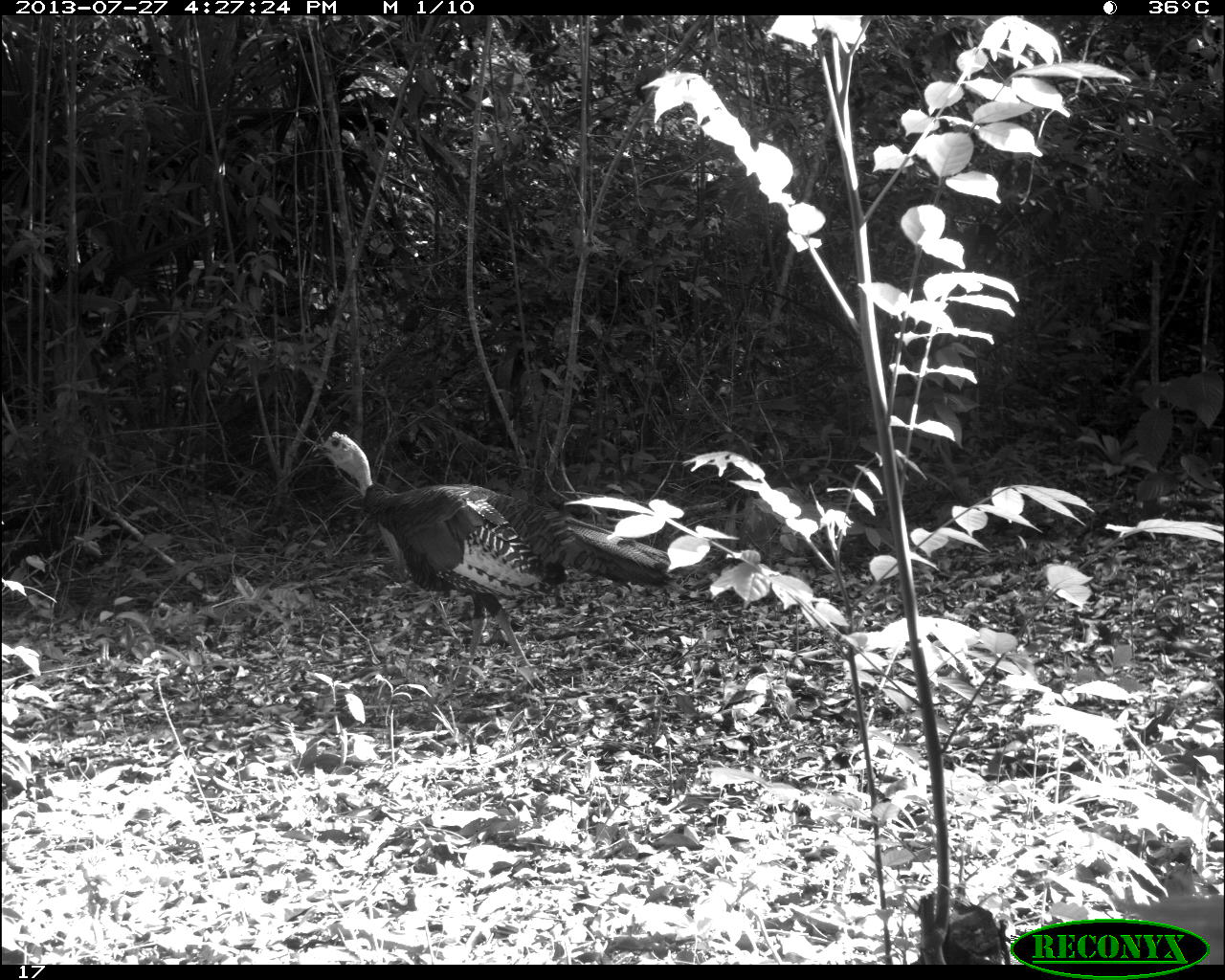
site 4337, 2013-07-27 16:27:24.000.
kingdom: Animalia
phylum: Chordata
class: Aves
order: Galliformes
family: Phasianidae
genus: Meleagris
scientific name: Meleagris ocellata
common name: ocellated turkey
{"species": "Meleagris ocellata (ocellated turkey)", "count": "1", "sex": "male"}